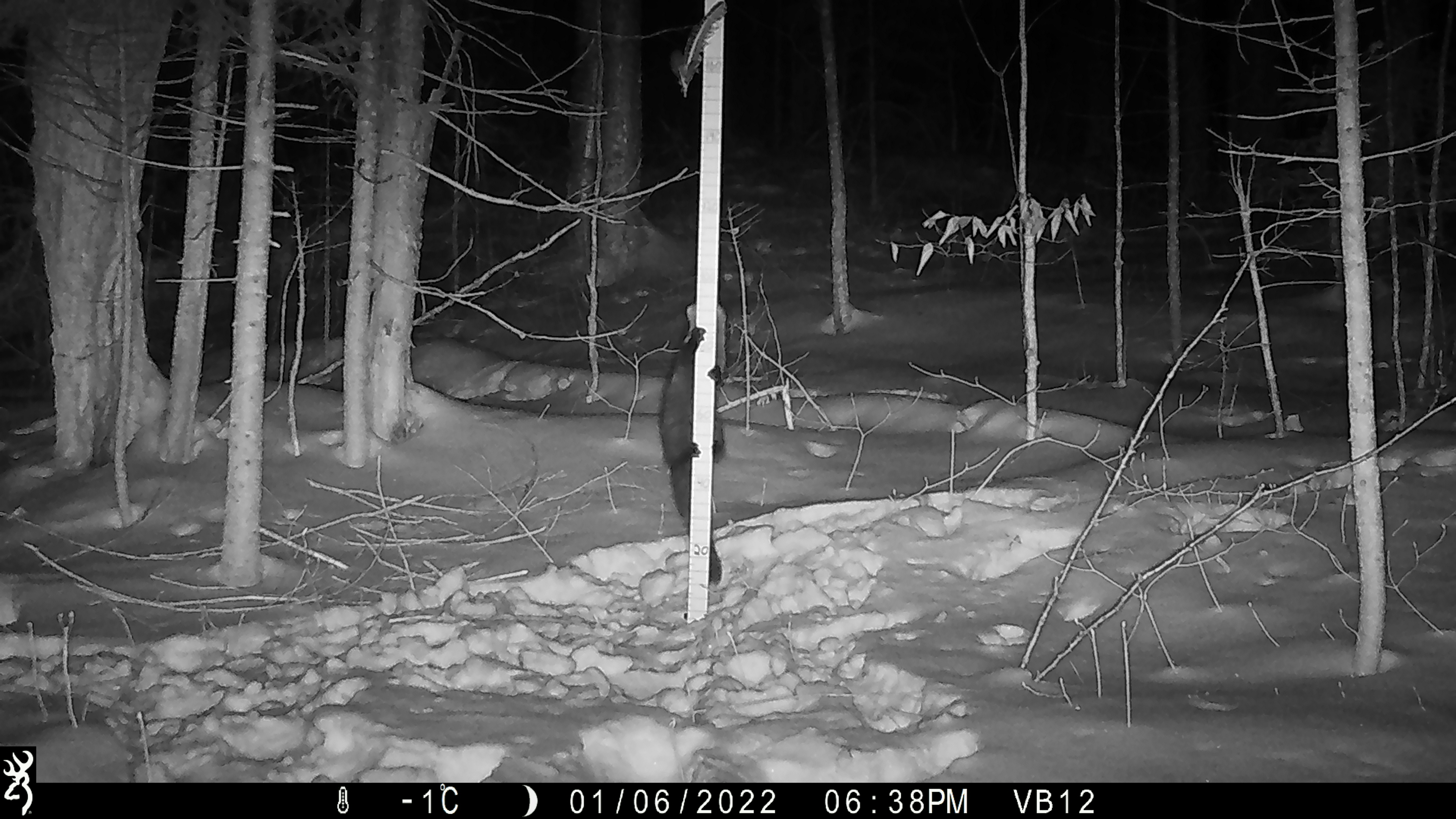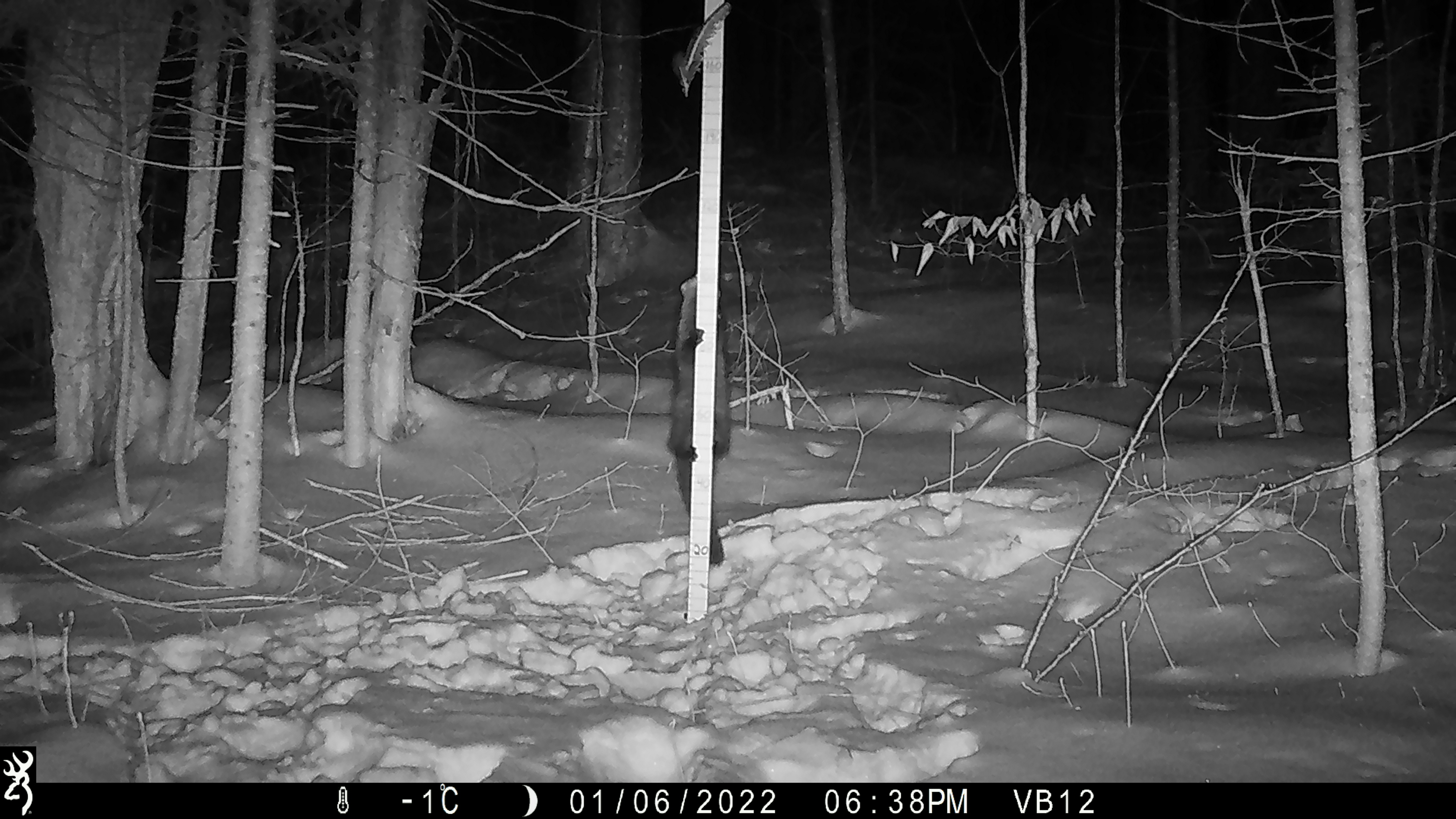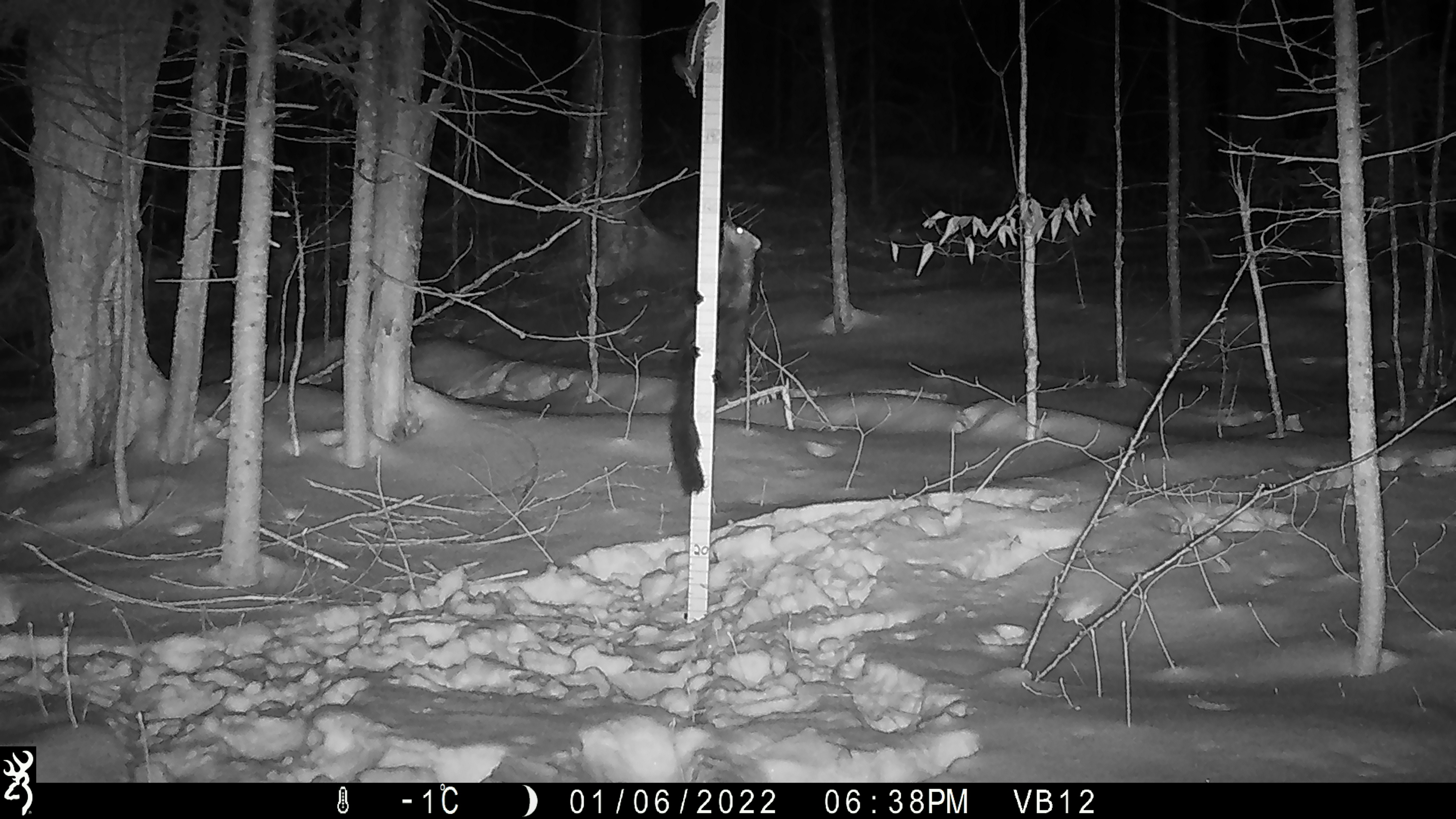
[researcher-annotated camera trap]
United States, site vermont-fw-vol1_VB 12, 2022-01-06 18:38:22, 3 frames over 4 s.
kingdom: Animalia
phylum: Chordata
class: Mammalia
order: Carnivora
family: Mustelidae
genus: Pekania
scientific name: Pekania pennanti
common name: fisher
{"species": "fisher (Pekania pennanti)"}